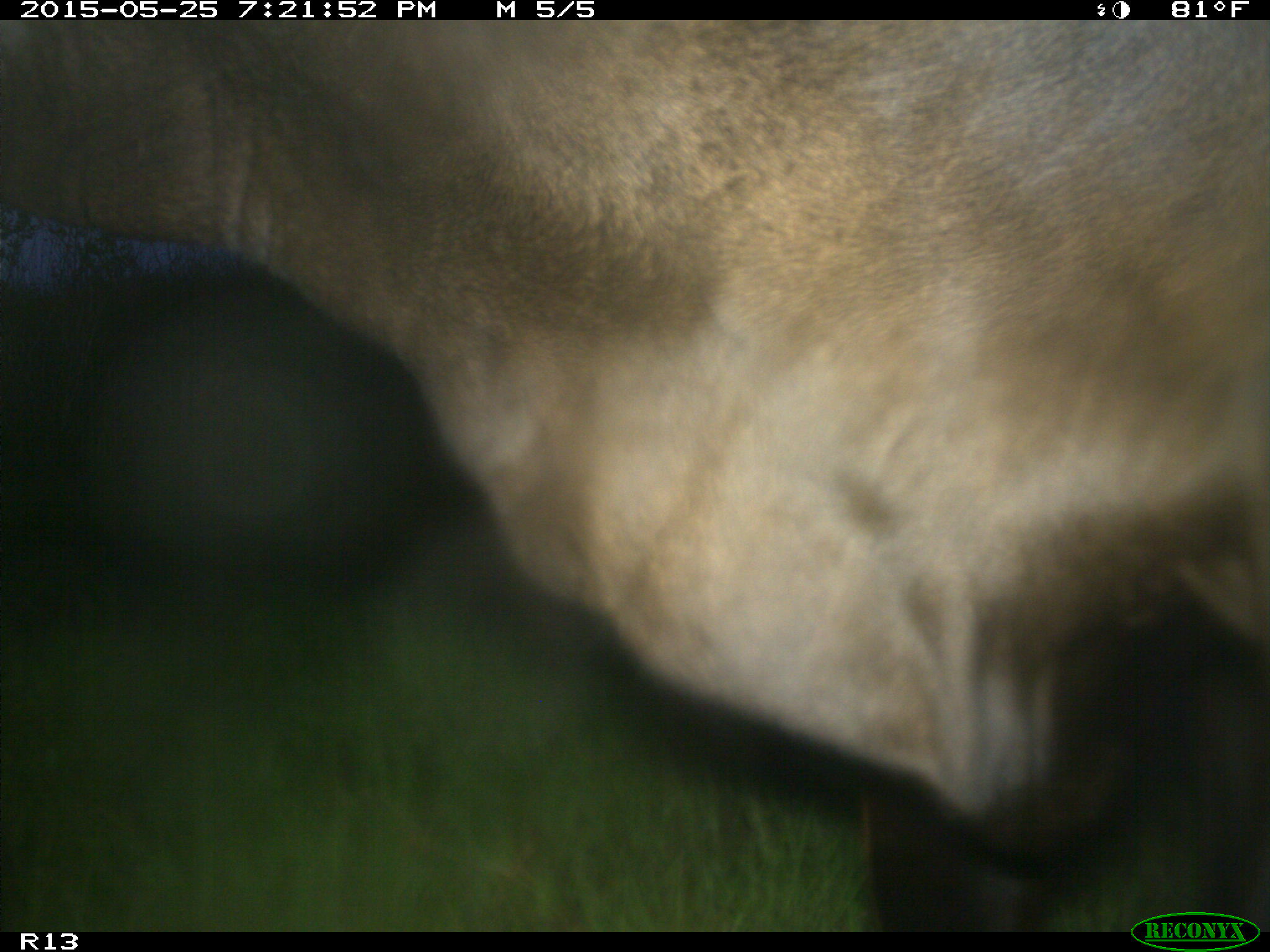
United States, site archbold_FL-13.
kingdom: Animalia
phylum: Chordata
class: Mammalia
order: Artiodactyla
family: Bovidae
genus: Bos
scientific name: Bos taurus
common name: domestic cow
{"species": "Bos taurus (domestic cow)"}